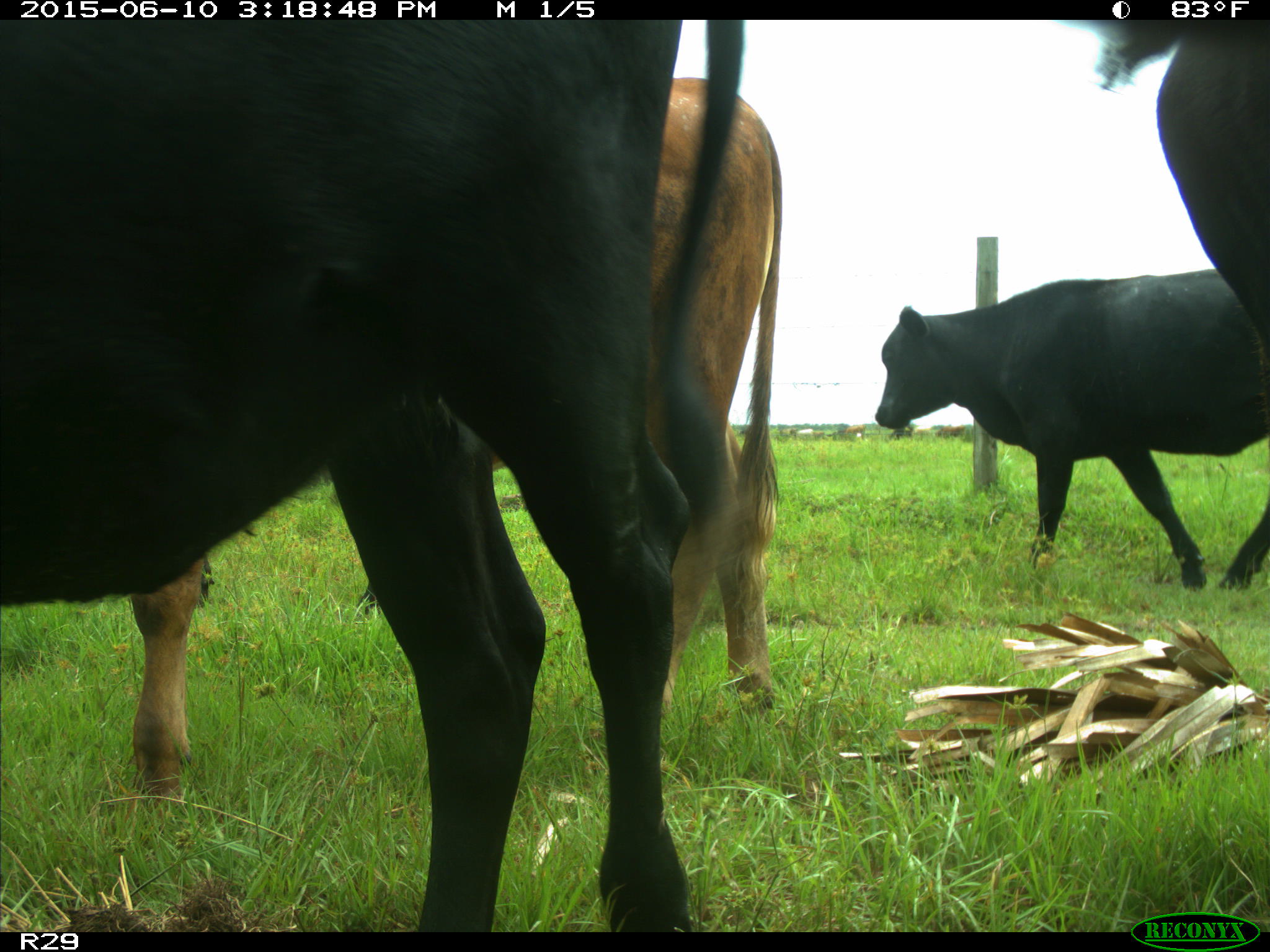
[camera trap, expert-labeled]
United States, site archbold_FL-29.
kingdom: Animalia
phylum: Chordata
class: Mammalia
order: Artiodactyla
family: Bovidae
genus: Bos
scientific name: Bos taurus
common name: domestic cow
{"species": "Bos taurus (domestic cow)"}